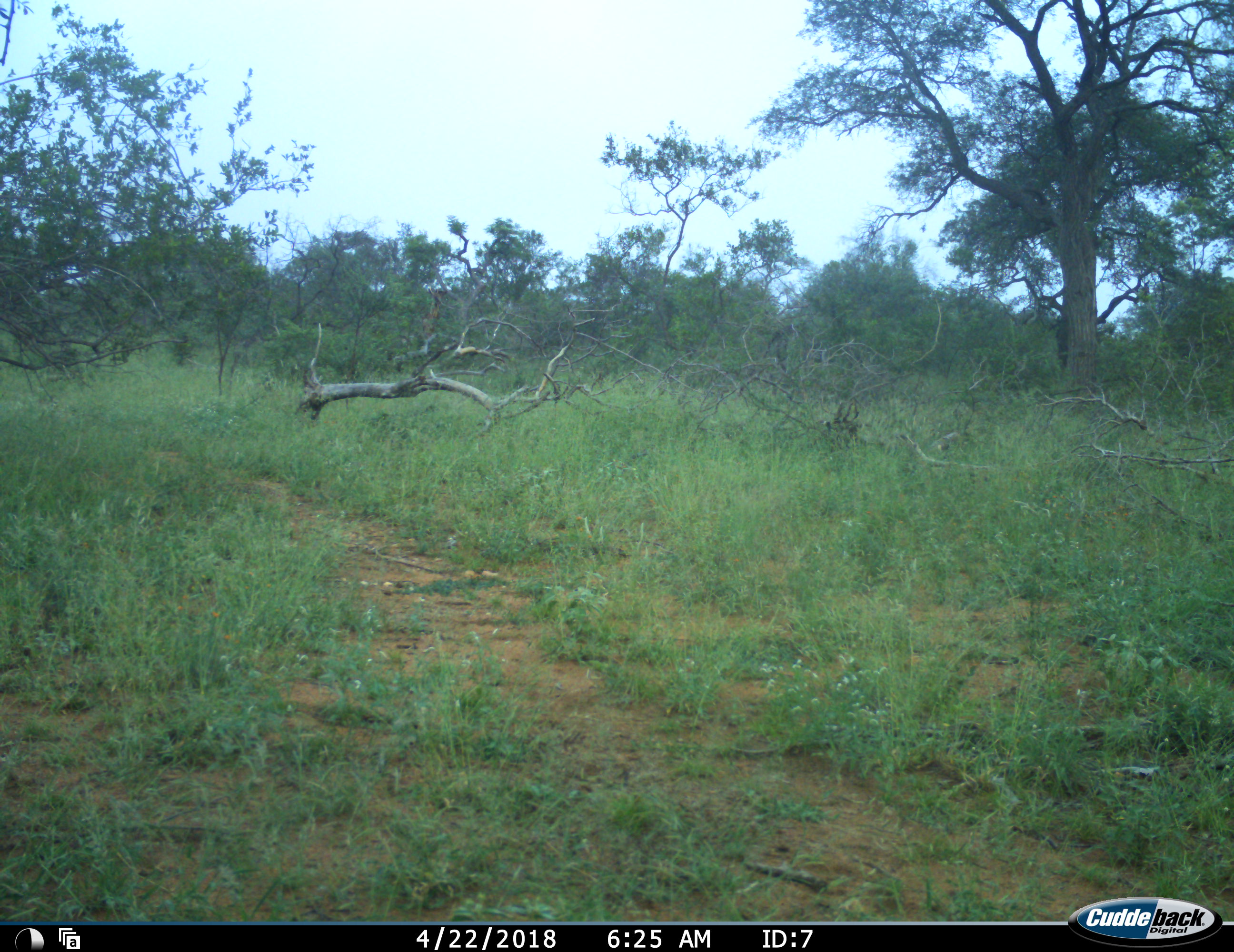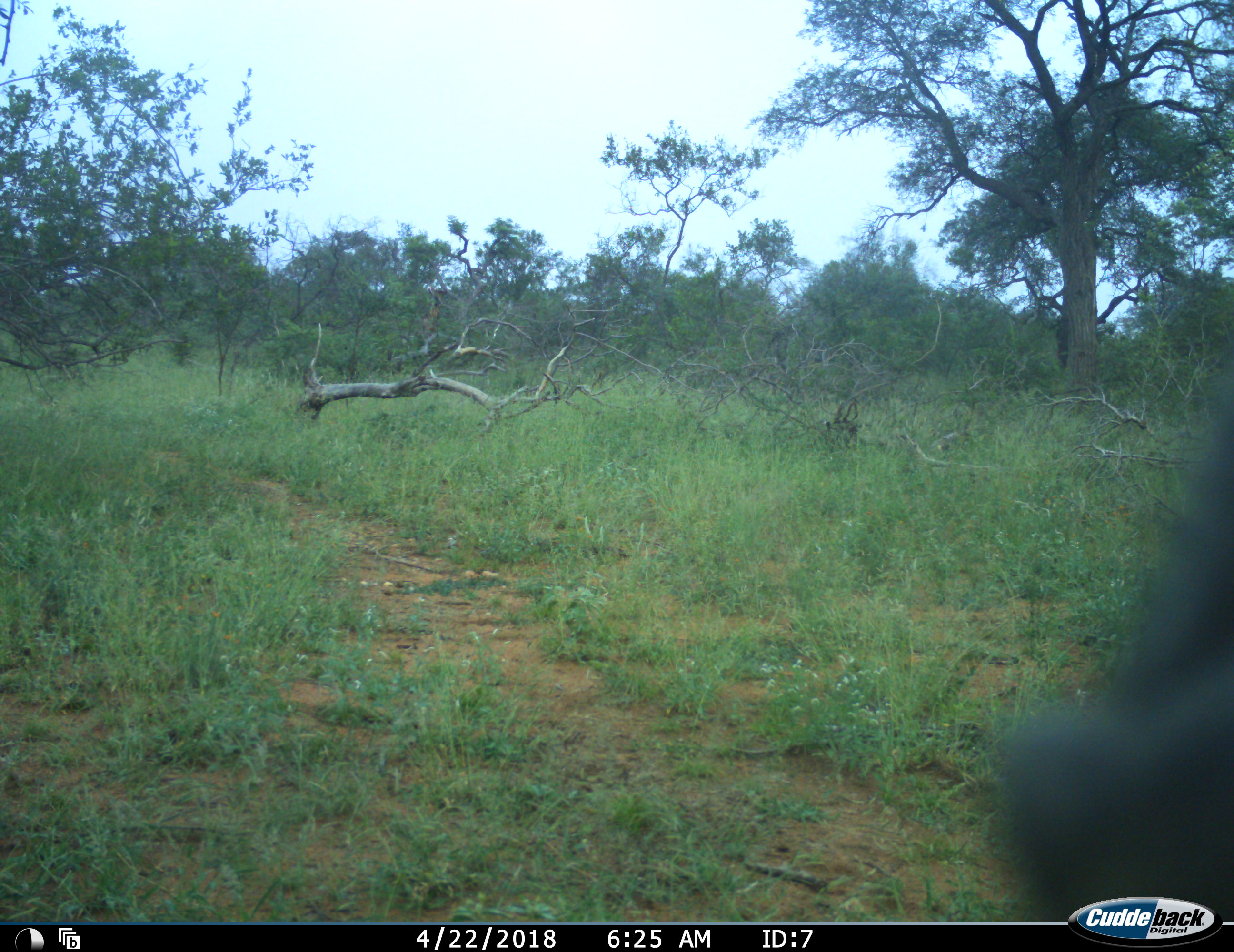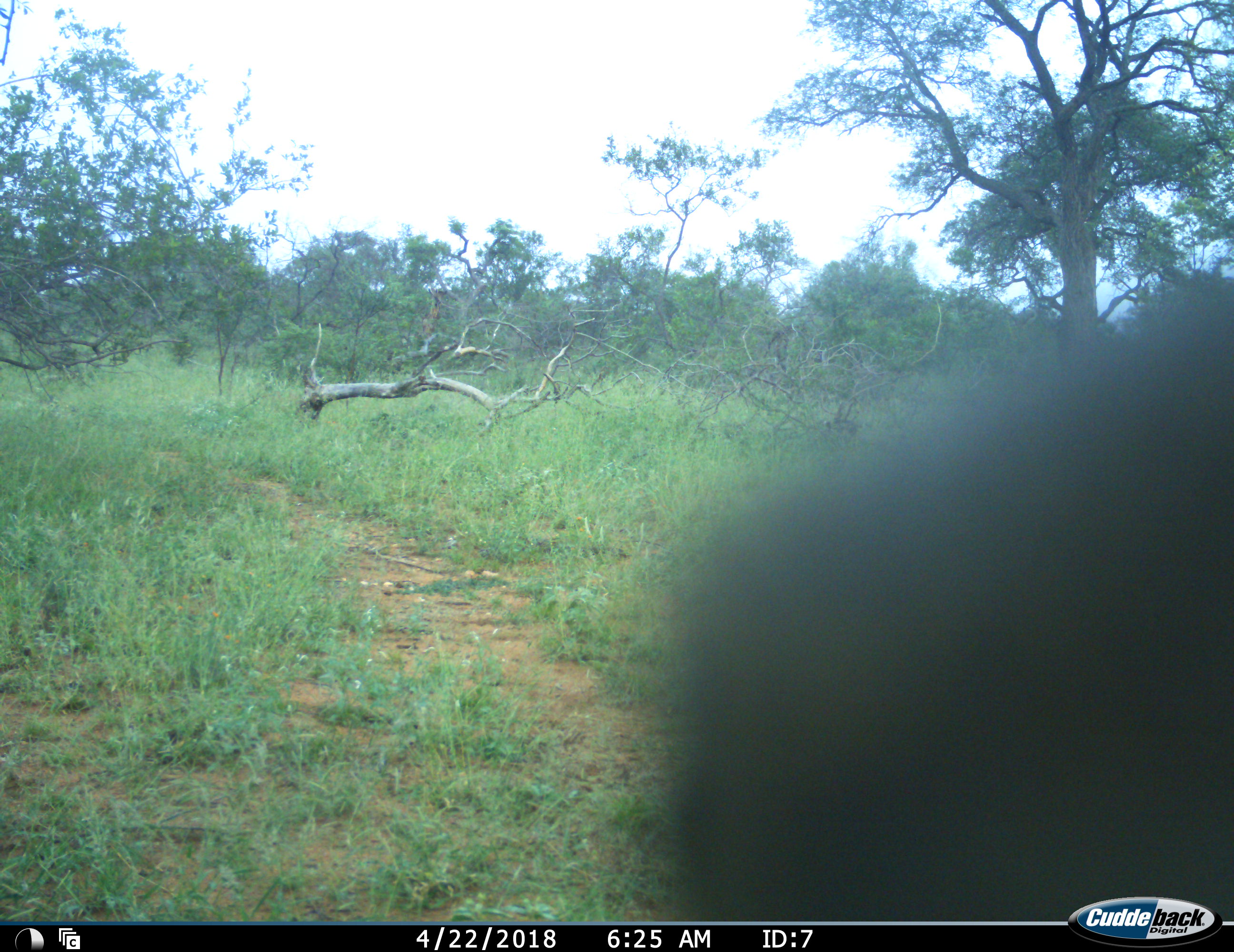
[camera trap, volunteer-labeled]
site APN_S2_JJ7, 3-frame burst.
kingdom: Animalia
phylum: Chordata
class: Mammalia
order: Artiodactyla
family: Suidae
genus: Phacochoerus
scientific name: Phacochoerus africanus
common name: warthog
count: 1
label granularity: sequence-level